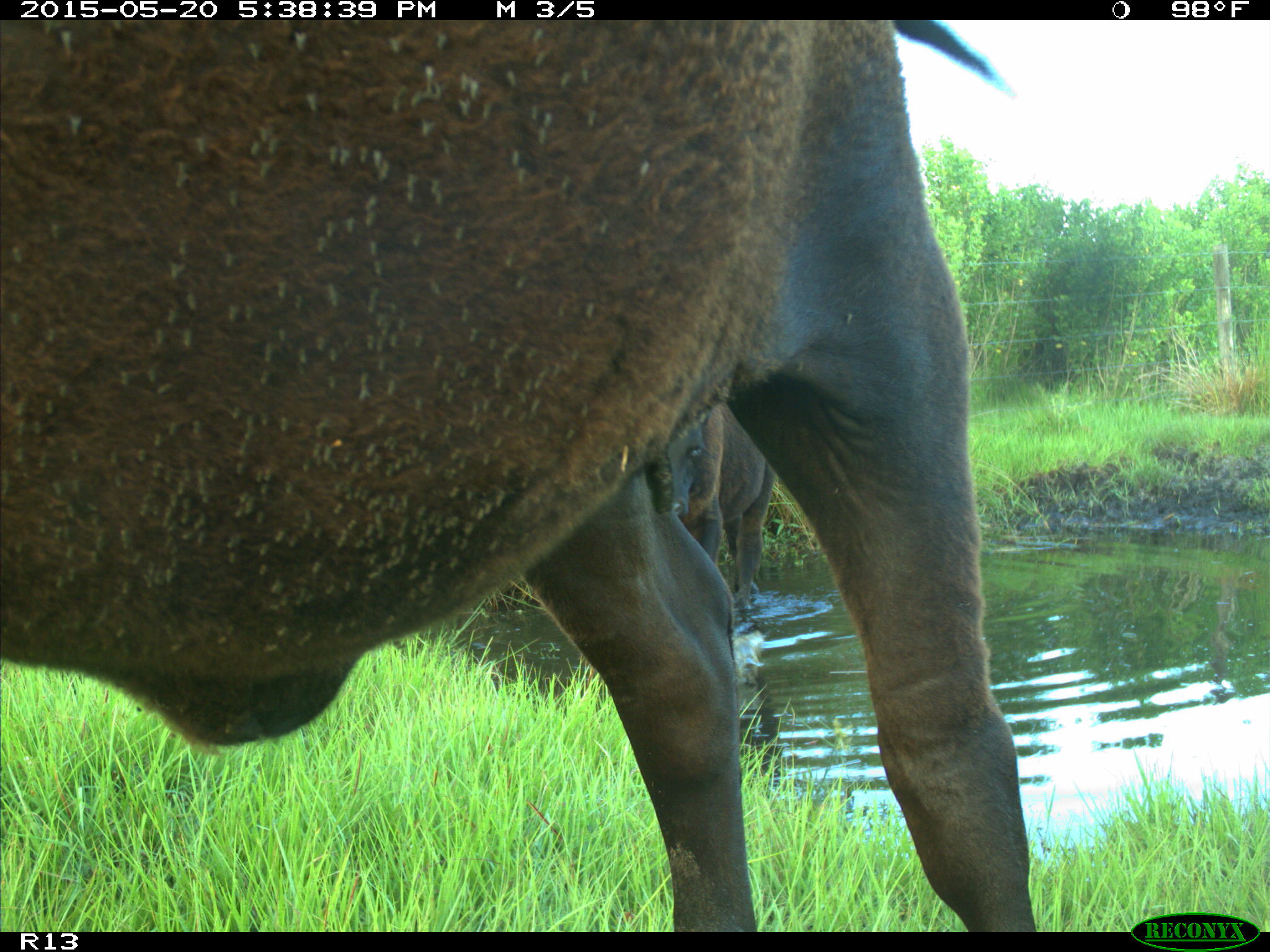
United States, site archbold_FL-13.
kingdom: Animalia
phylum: Chordata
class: Mammalia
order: Artiodactyla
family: Bovidae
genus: Bos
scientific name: Bos taurus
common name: domestic cow